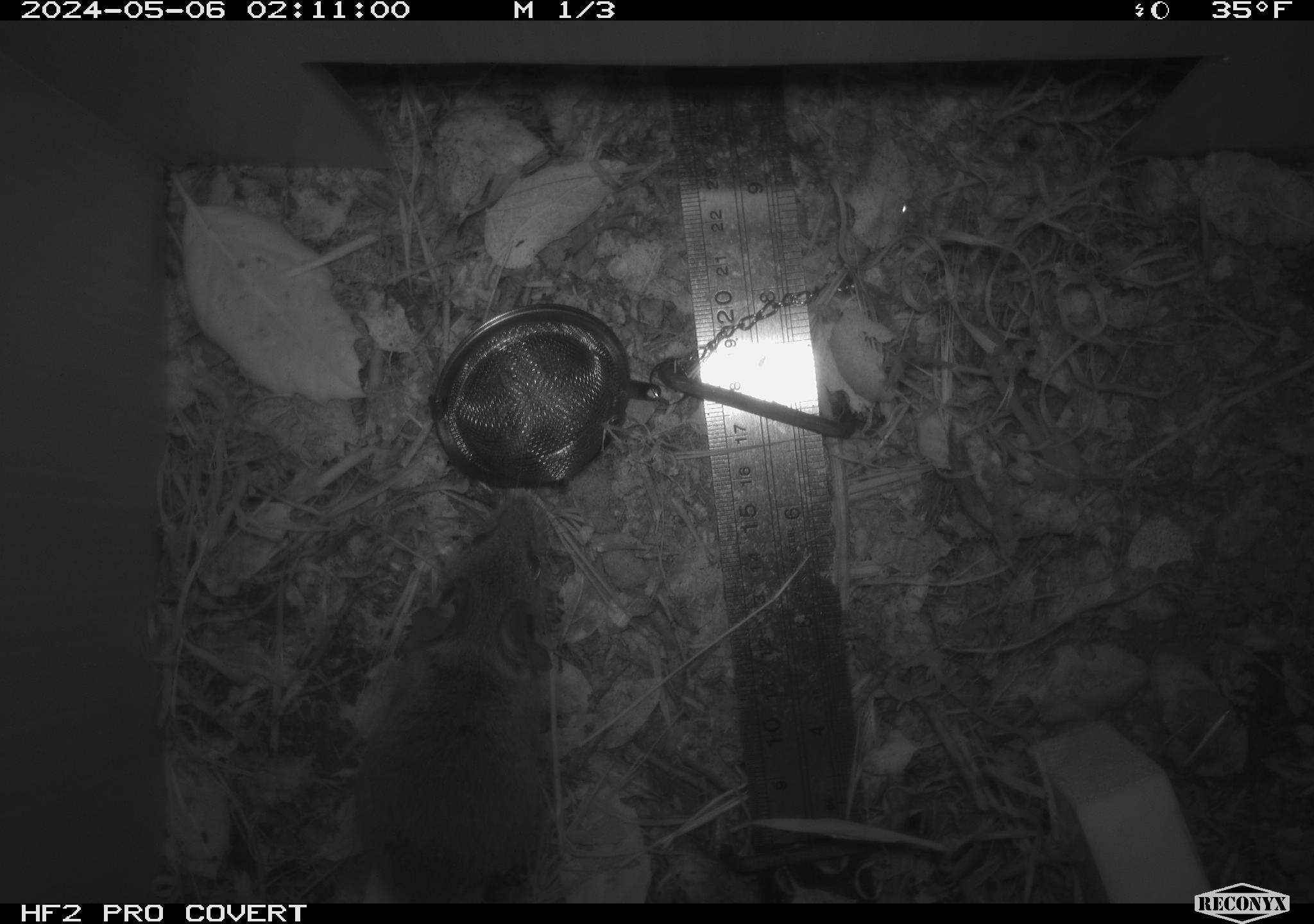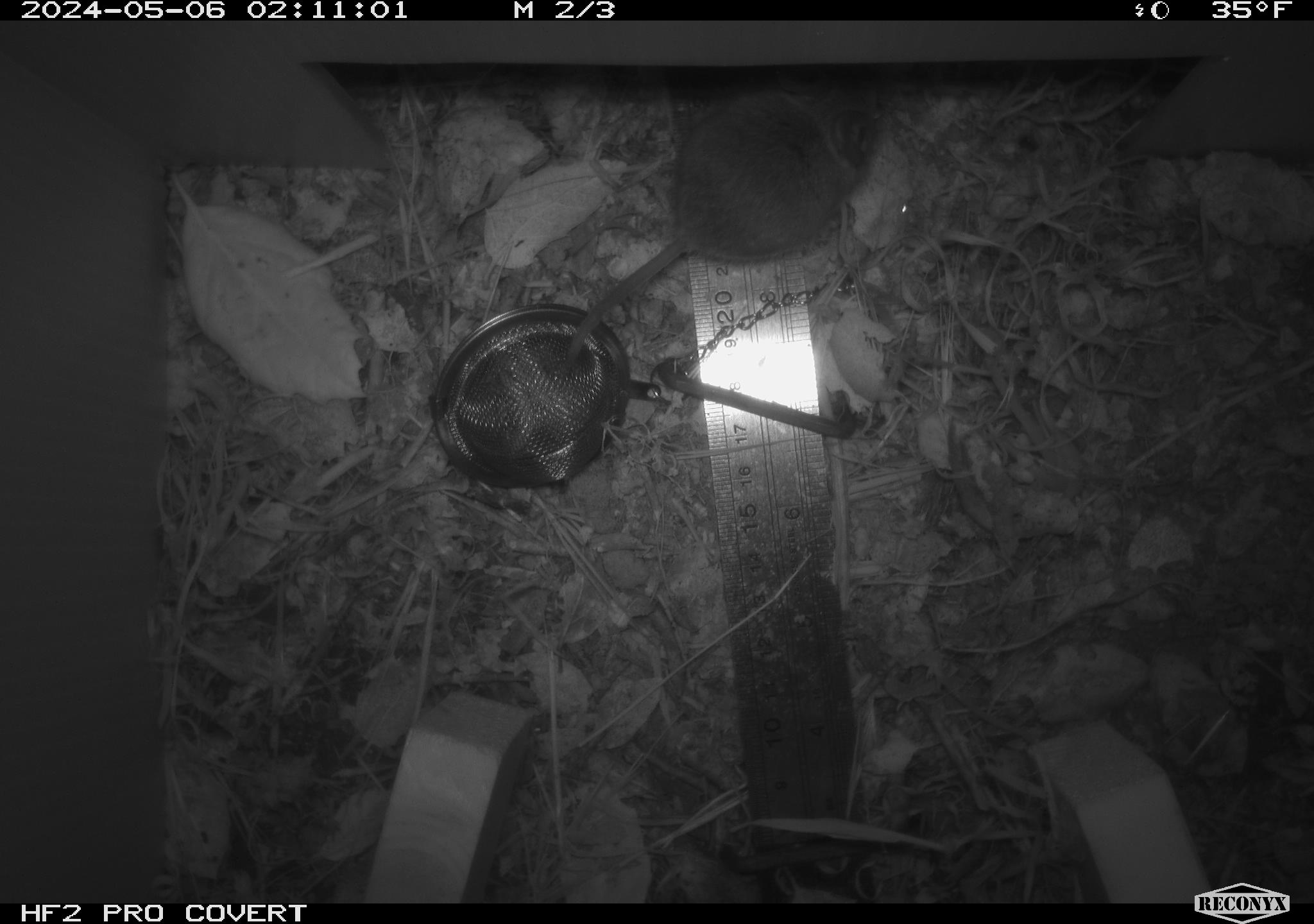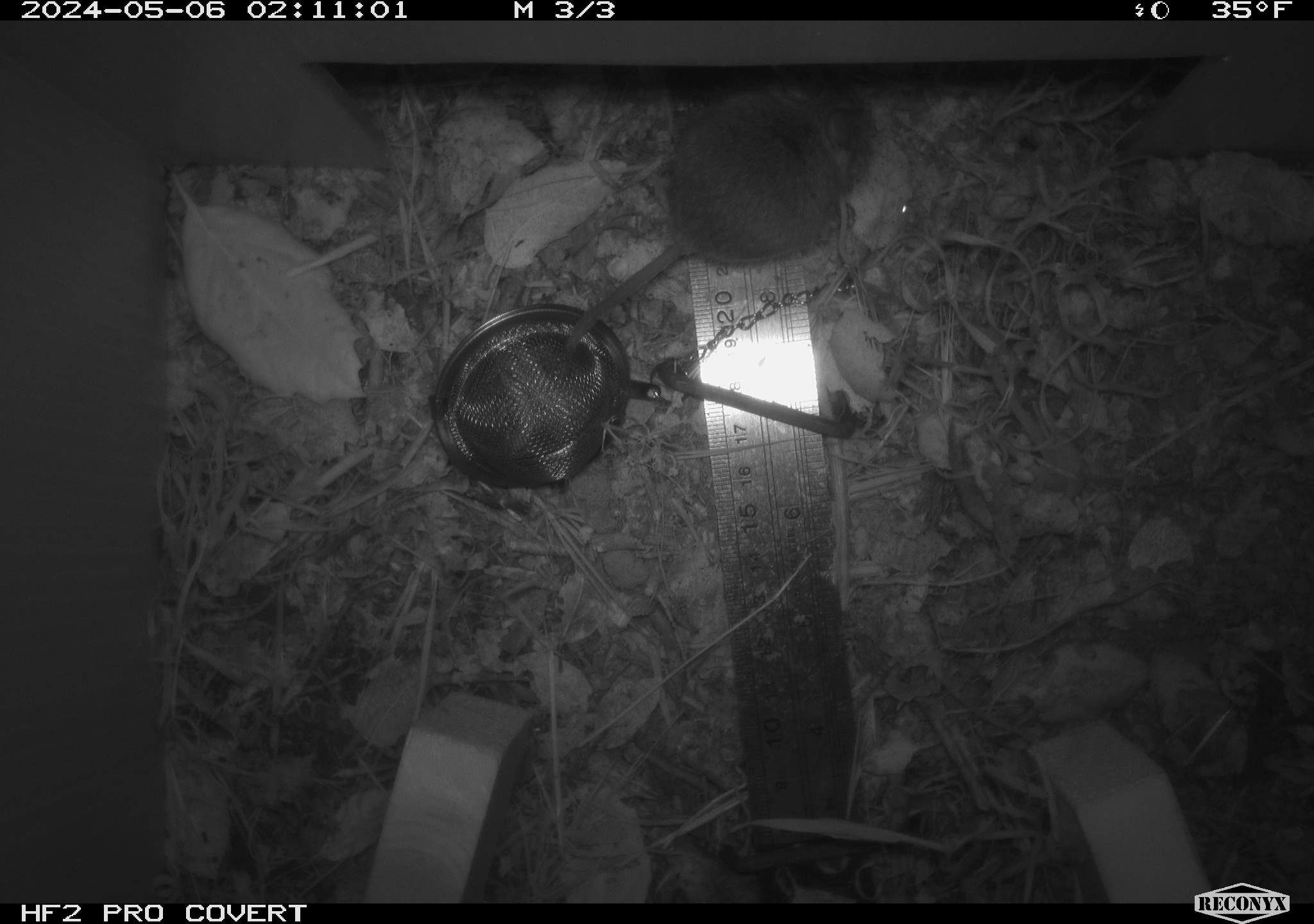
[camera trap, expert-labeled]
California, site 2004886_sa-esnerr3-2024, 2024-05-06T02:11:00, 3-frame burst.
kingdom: Animalia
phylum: Chordata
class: Mammalia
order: Rodentia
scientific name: Rodentia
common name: rodent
Rodent (Rodentia).